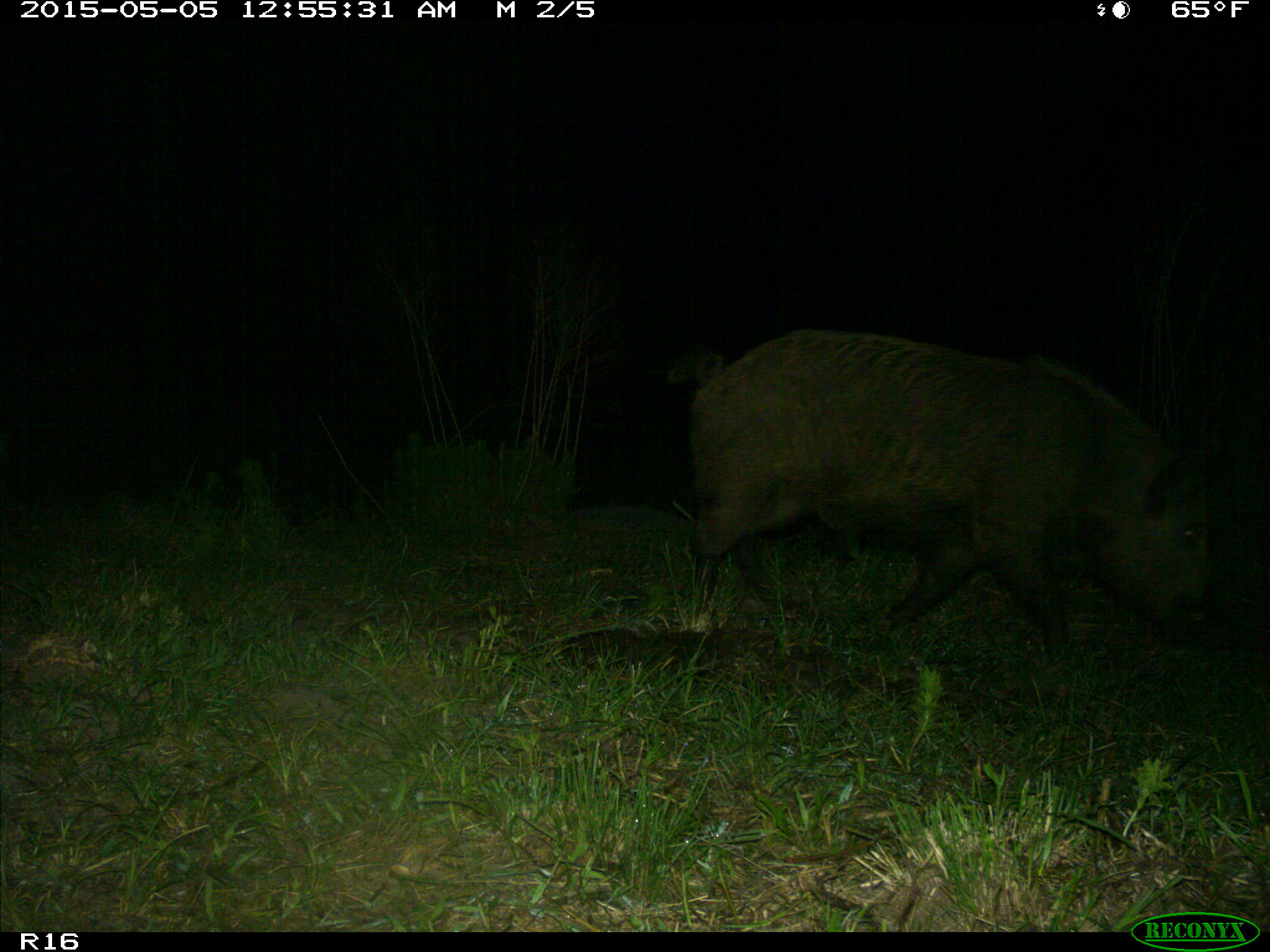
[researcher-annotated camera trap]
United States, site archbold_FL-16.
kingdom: Animalia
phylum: Chordata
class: Mammalia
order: Artiodactyla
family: Suidae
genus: Sus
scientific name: Sus scrofa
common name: wild boar